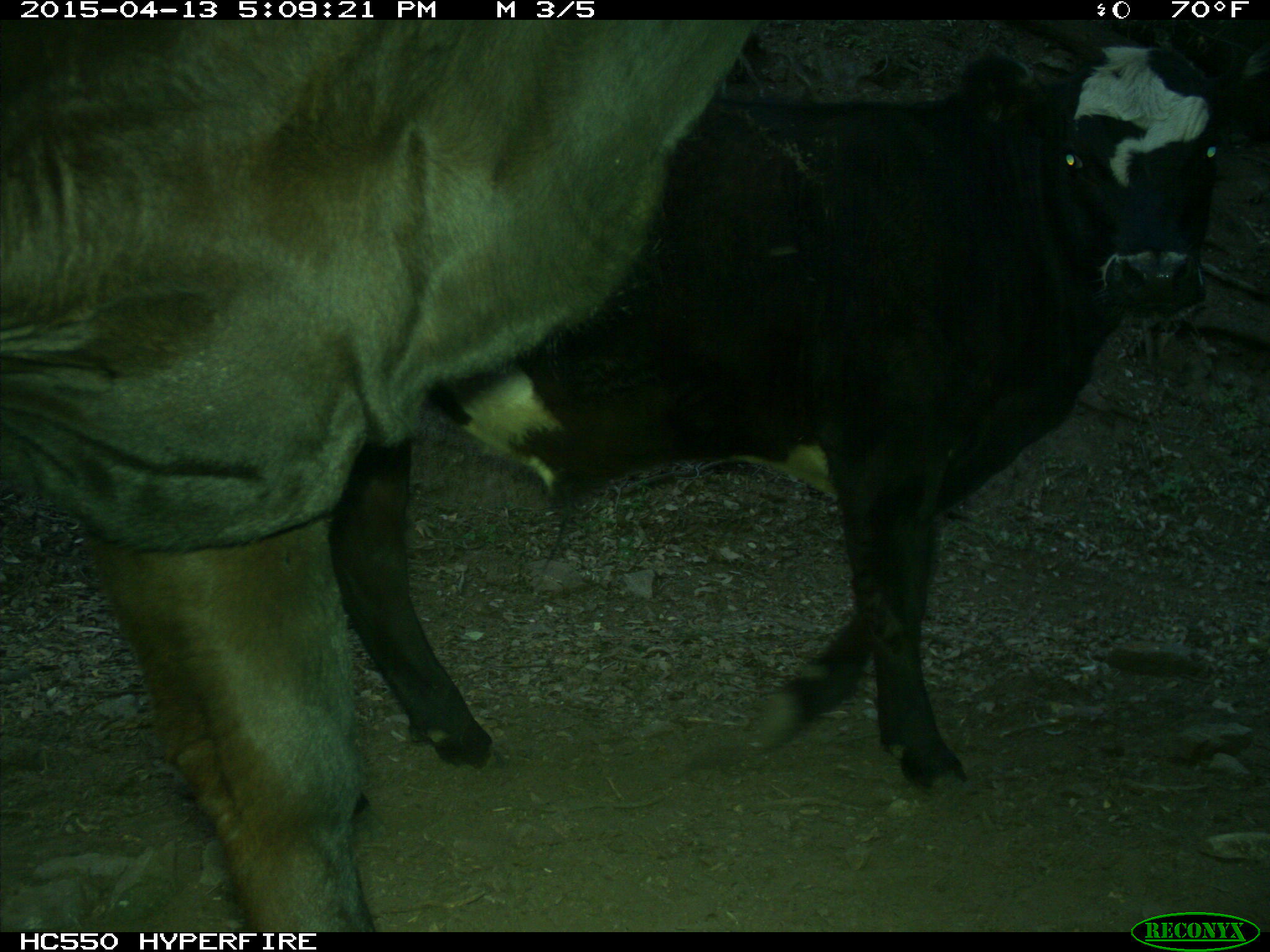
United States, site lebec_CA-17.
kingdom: Animalia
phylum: Chordata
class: Mammalia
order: Artiodactyla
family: Bovidae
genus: Bos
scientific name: Bos taurus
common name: domestic cow